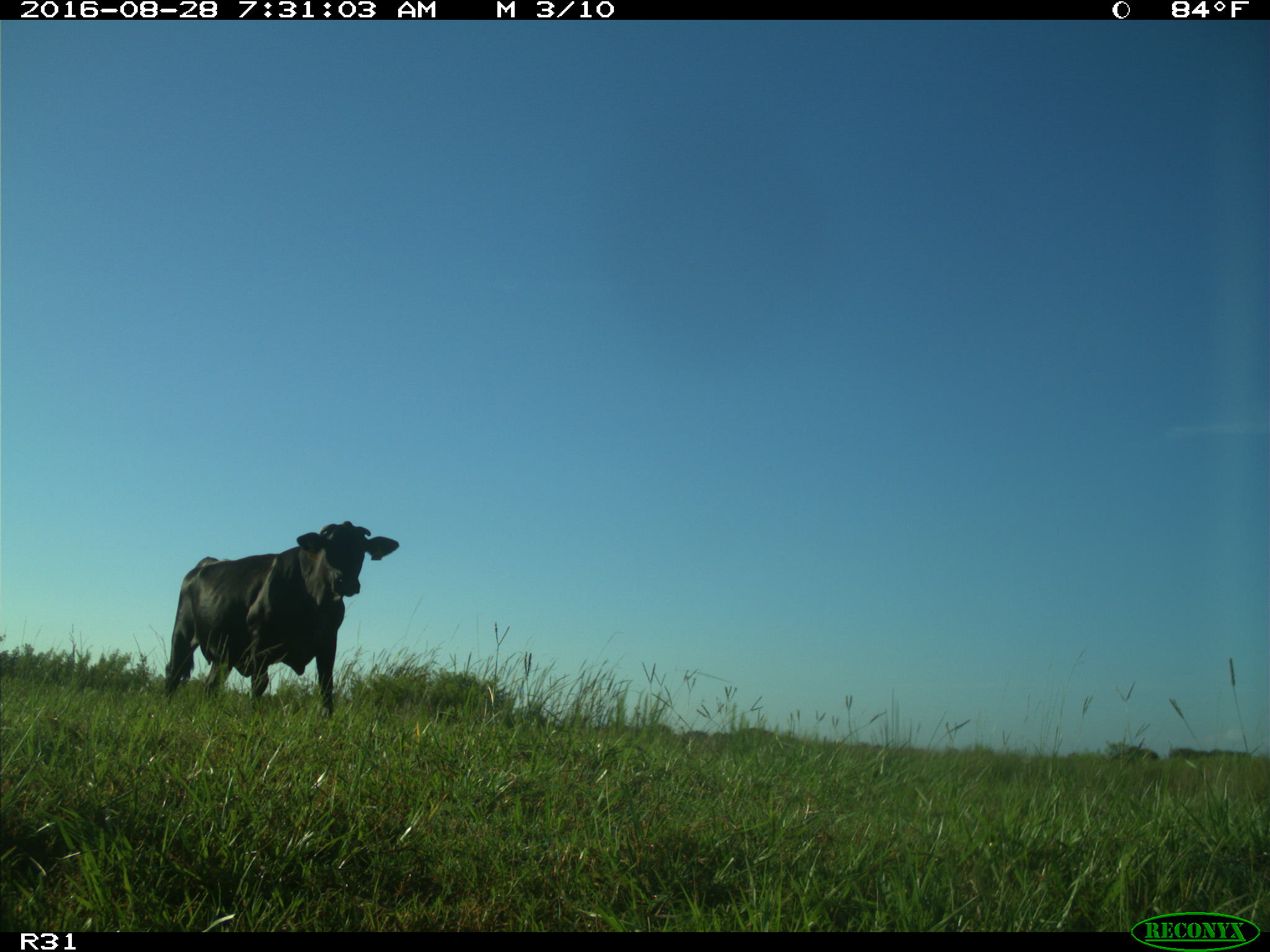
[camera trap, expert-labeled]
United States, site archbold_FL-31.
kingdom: Animalia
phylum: Chordata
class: Mammalia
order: Artiodactyla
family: Bovidae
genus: Bos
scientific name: Bos taurus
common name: domestic cow